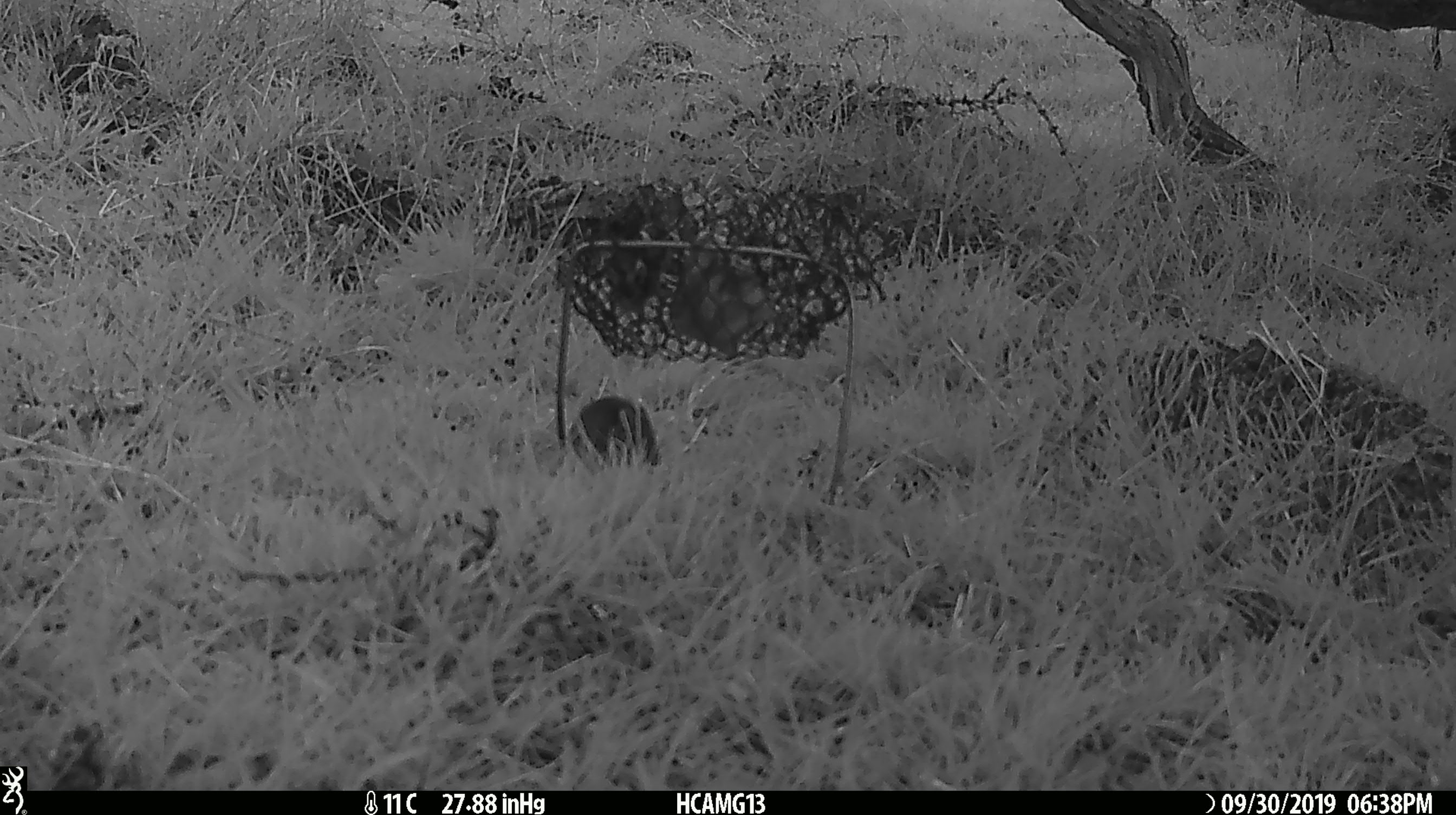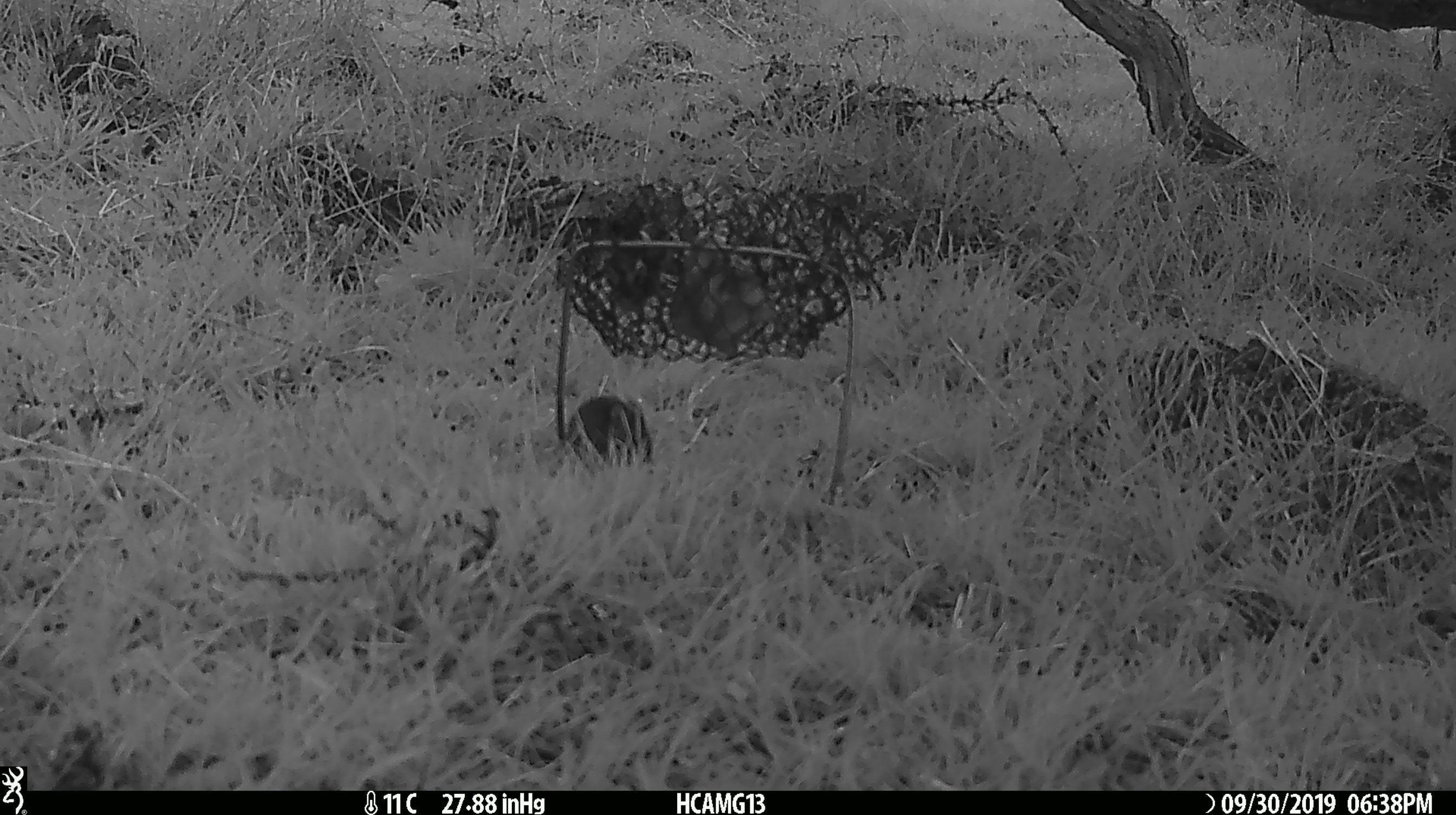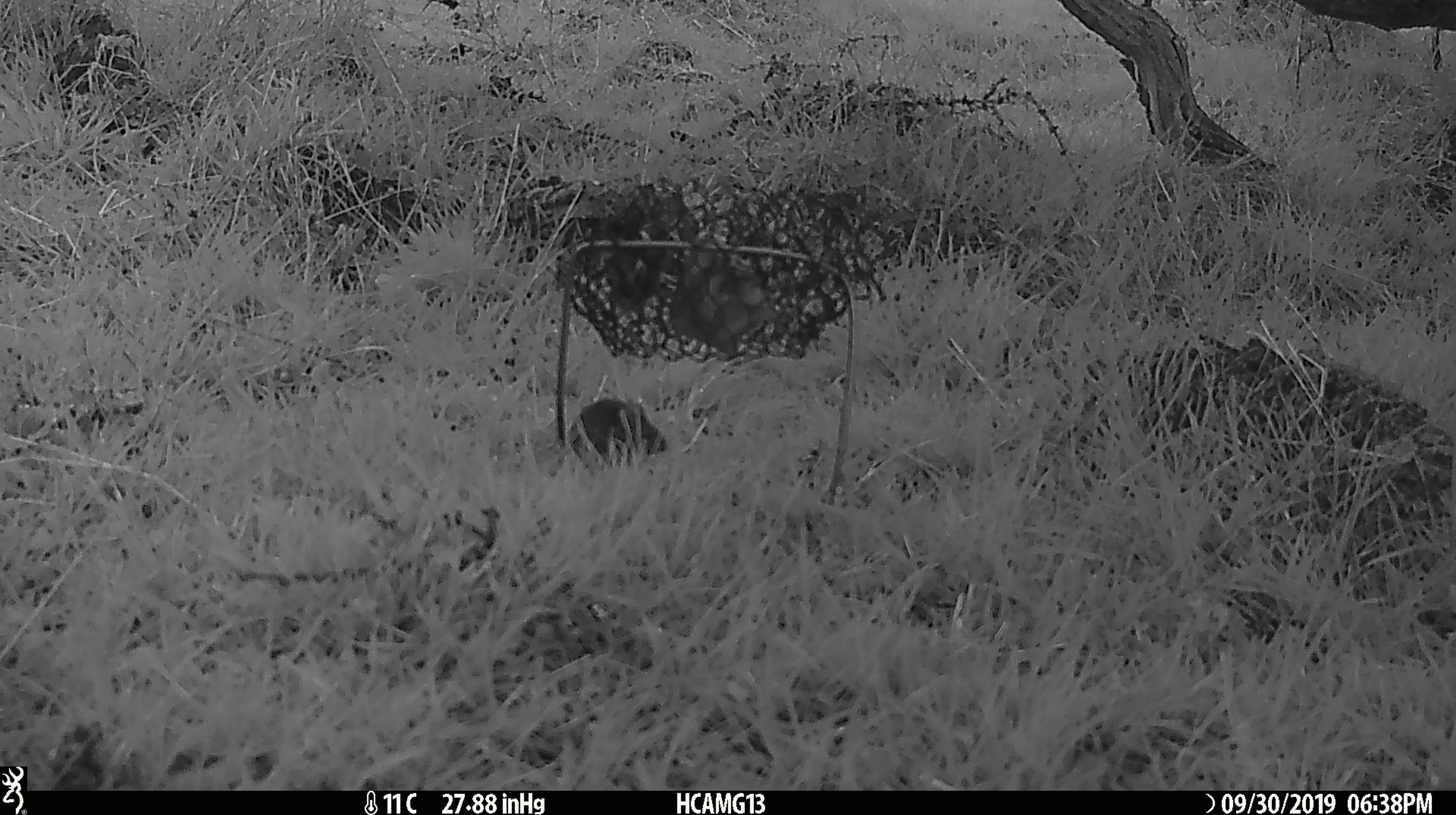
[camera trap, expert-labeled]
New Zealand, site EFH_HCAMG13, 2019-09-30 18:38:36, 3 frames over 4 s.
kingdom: Animalia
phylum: Chordata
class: Mammalia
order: Rodentia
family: Muridae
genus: Mus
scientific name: Mus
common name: mouse